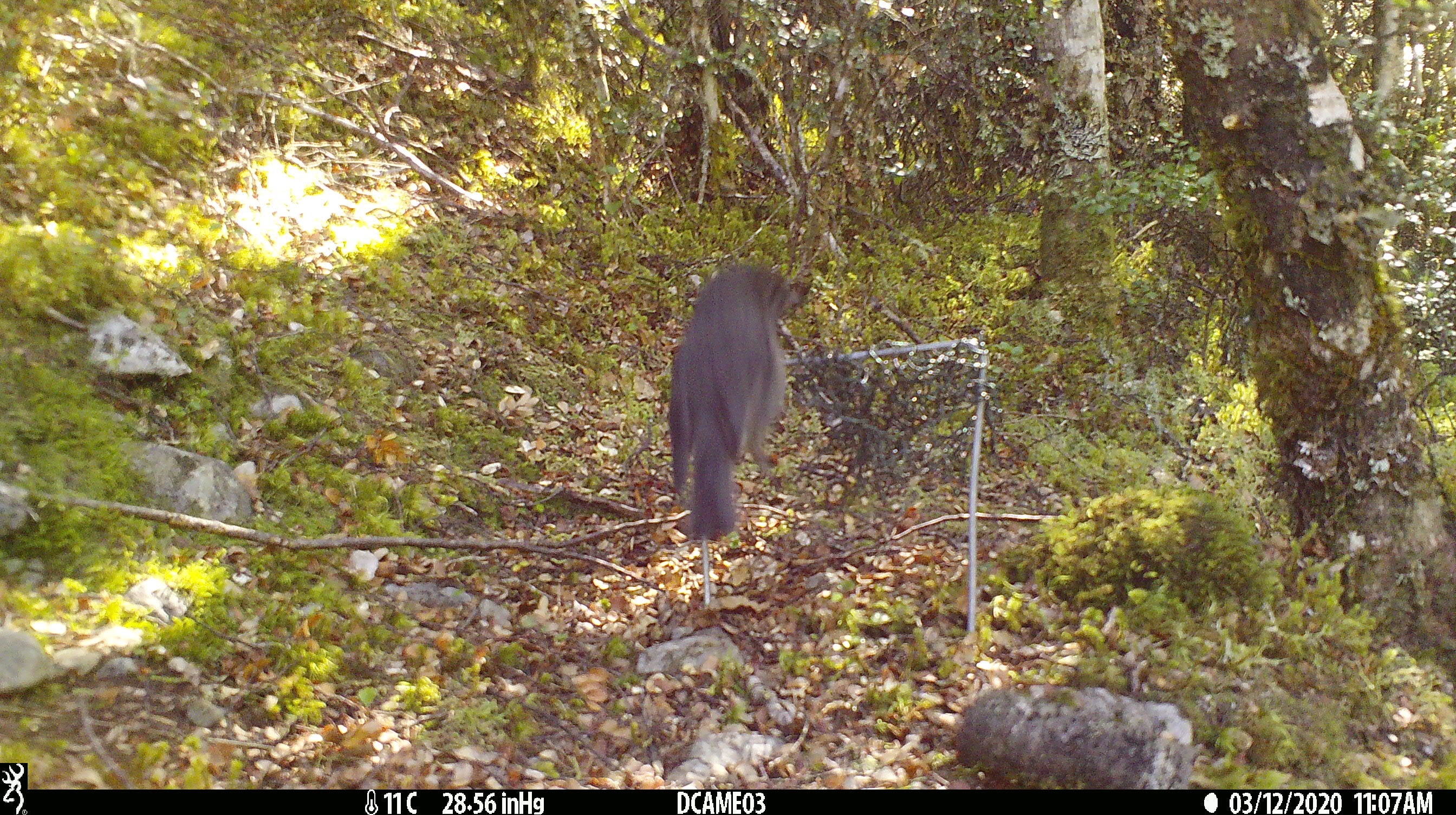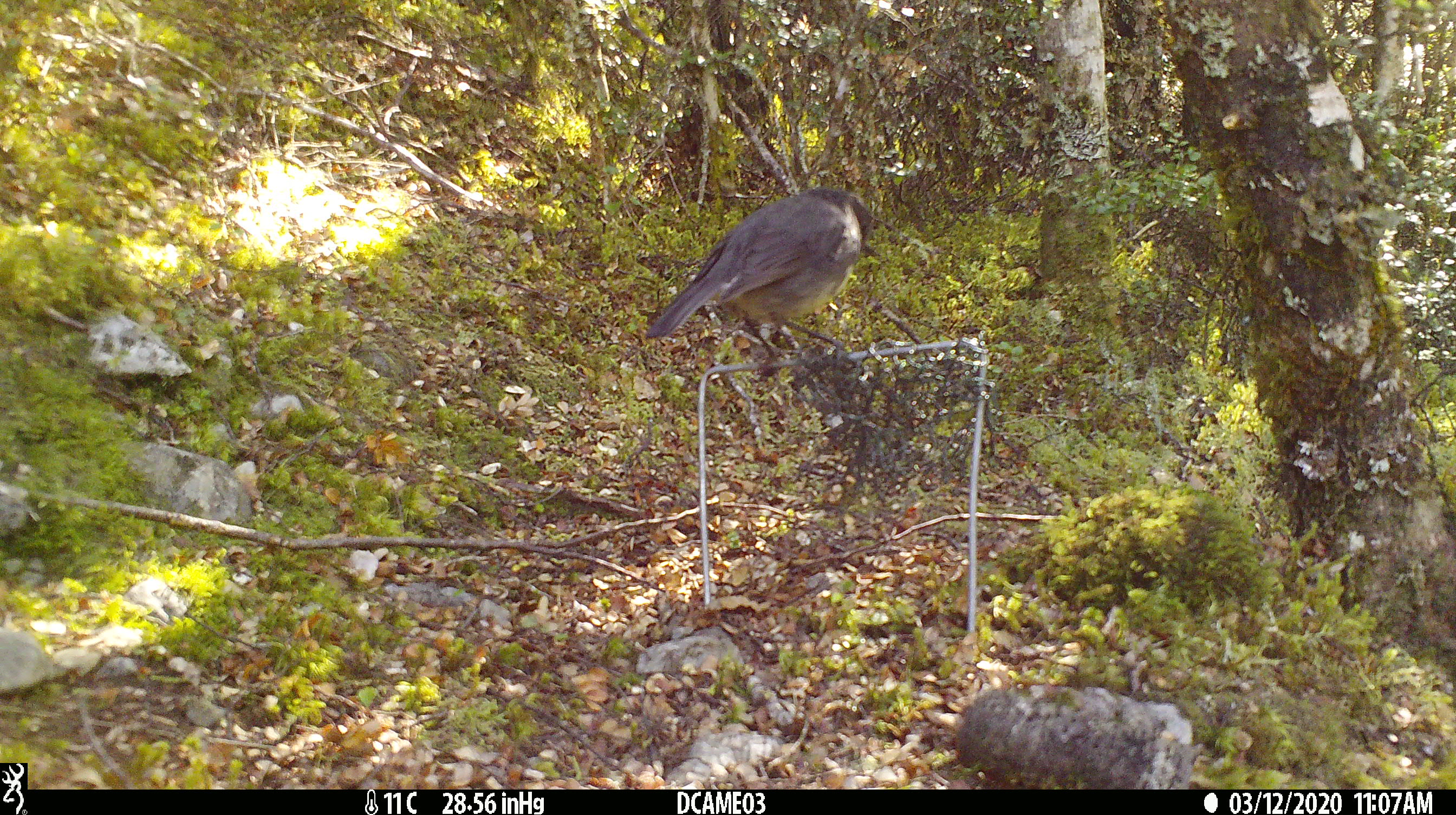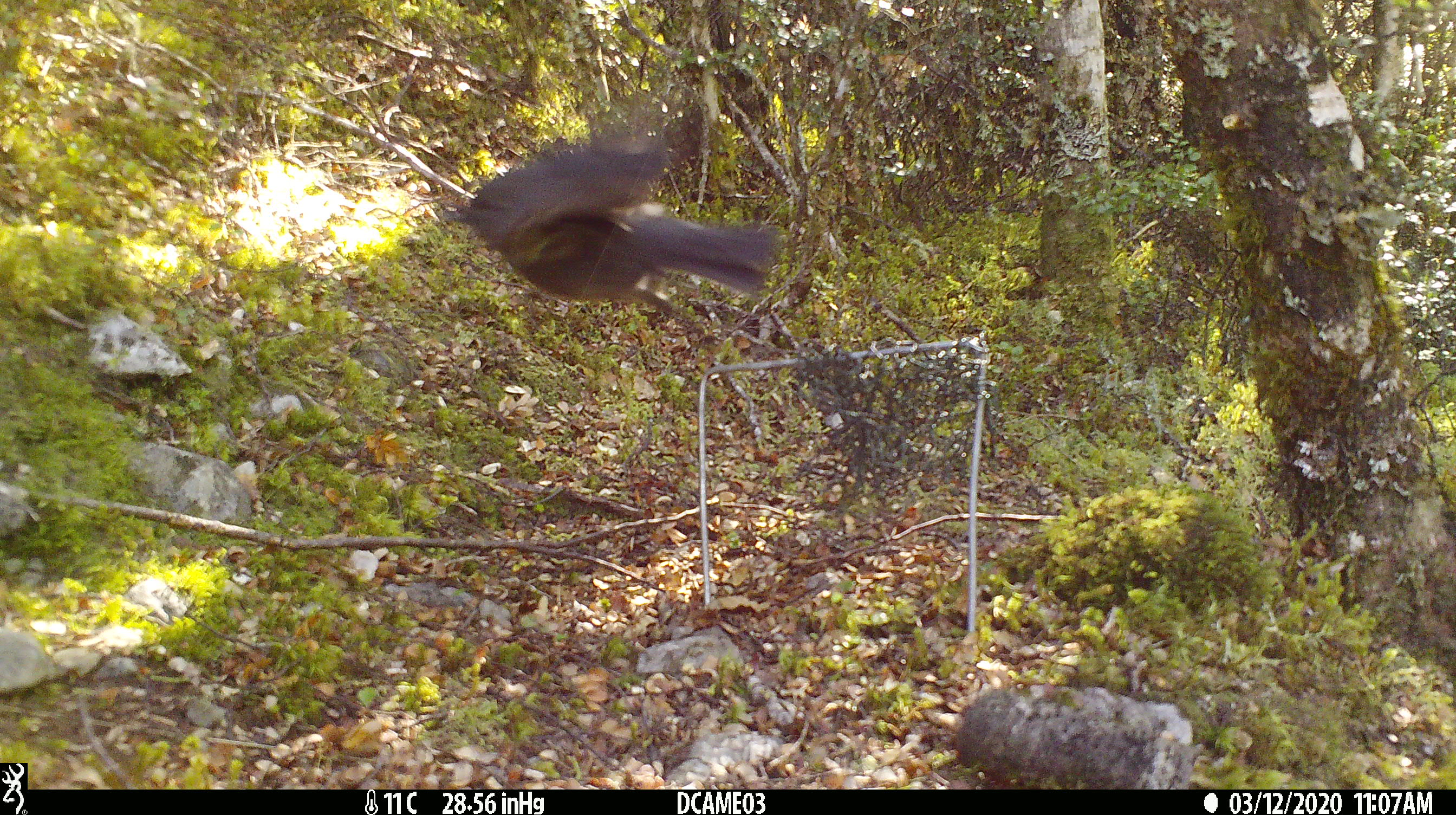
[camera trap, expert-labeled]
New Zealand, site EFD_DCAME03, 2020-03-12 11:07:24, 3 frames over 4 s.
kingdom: Animalia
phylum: Chordata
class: Aves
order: Passeriformes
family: Petroicidae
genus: Petroica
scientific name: Petroica australis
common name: new zealand robin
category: robin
Robin (new zealand robin) (Petroica australis).